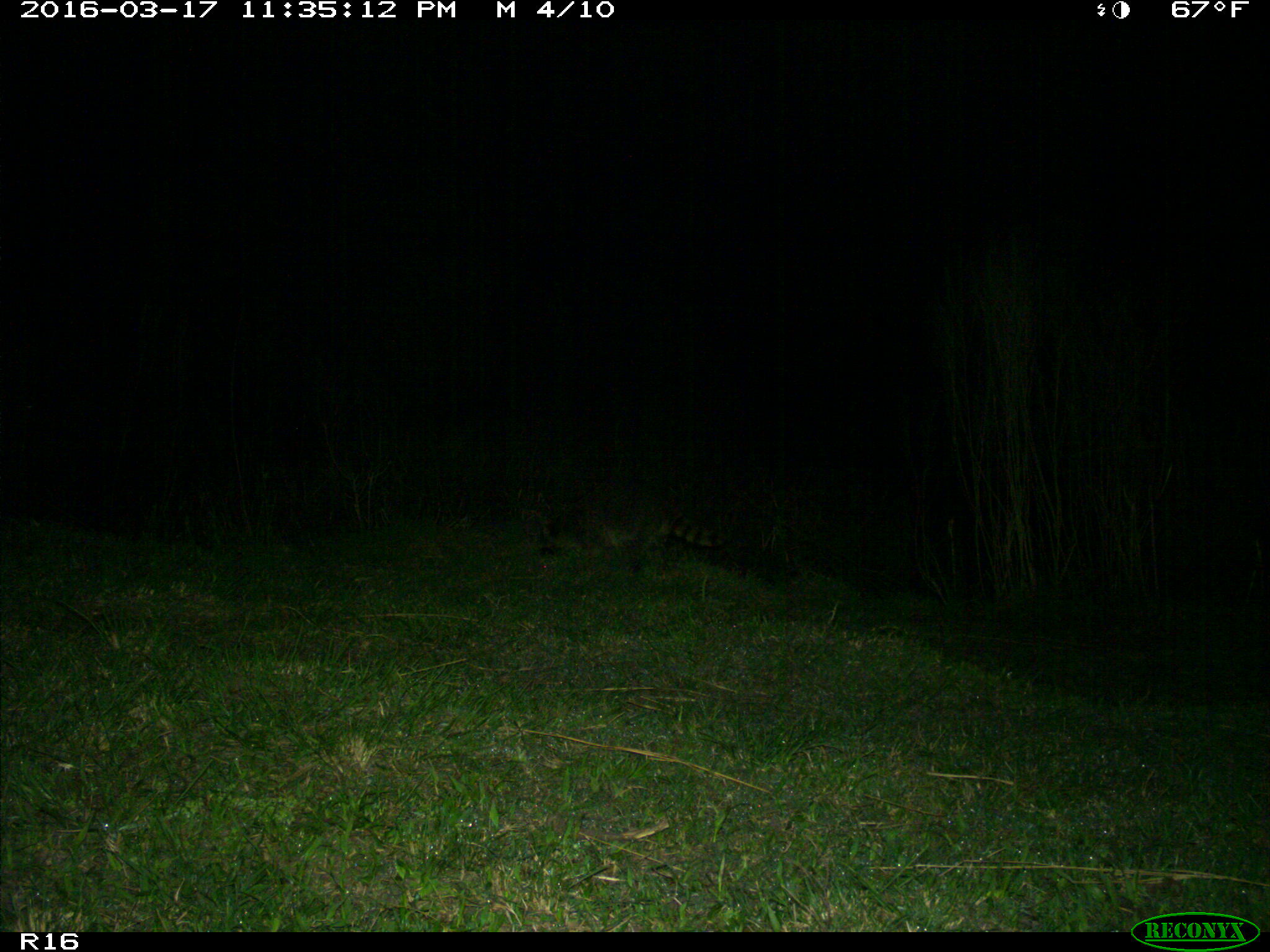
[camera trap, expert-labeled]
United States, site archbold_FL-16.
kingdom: Animalia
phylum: Chordata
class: Mammalia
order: Carnivora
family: Procyonidae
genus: Procyon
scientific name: Procyon lotor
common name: common raccoon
Procyon lotor (common raccoon).